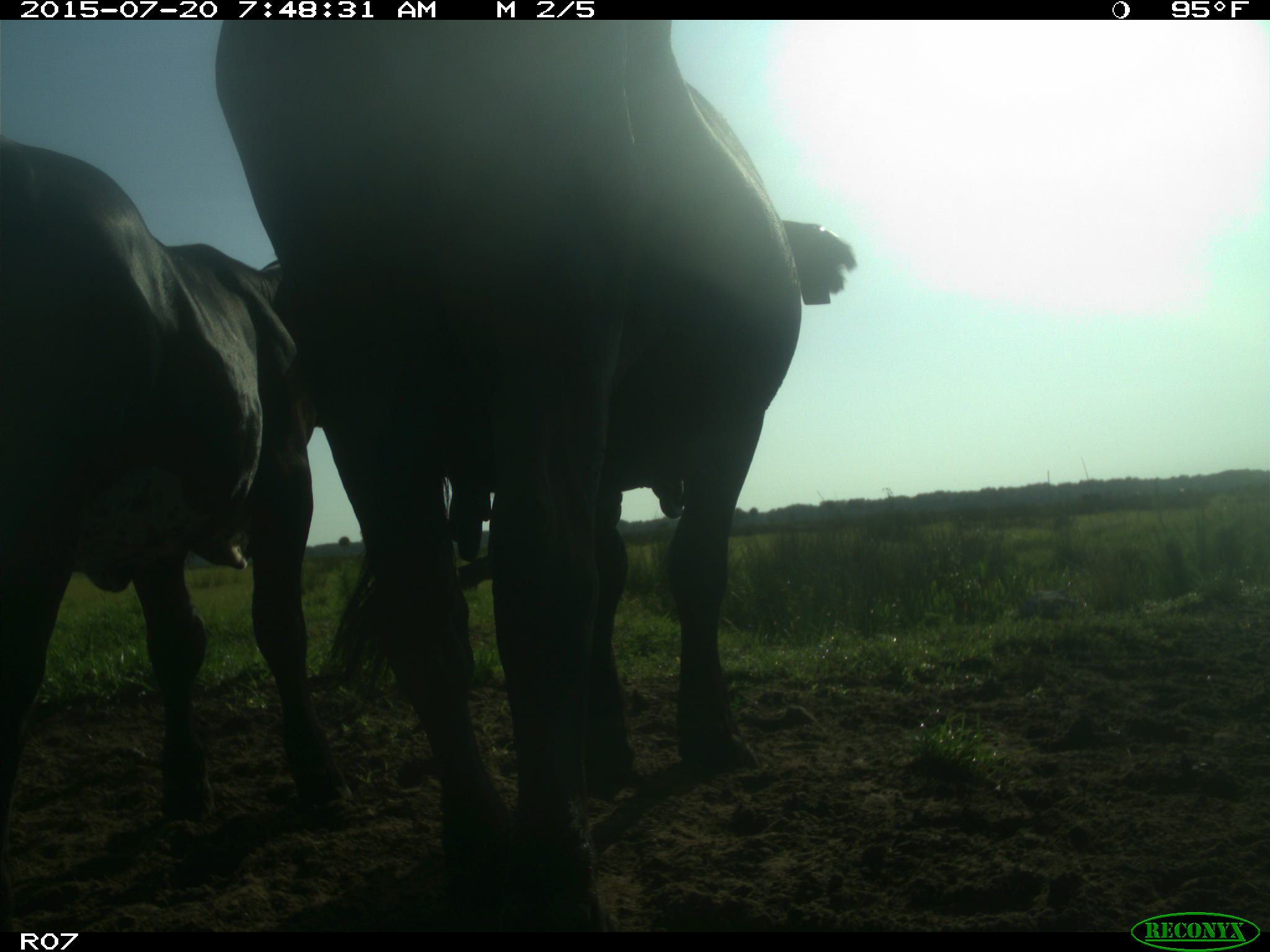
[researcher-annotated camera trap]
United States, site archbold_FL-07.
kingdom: Animalia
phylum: Chordata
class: Mammalia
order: Artiodactyla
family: Bovidae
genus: Bos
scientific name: Bos taurus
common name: domestic cow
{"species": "Bos taurus (domestic cow)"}